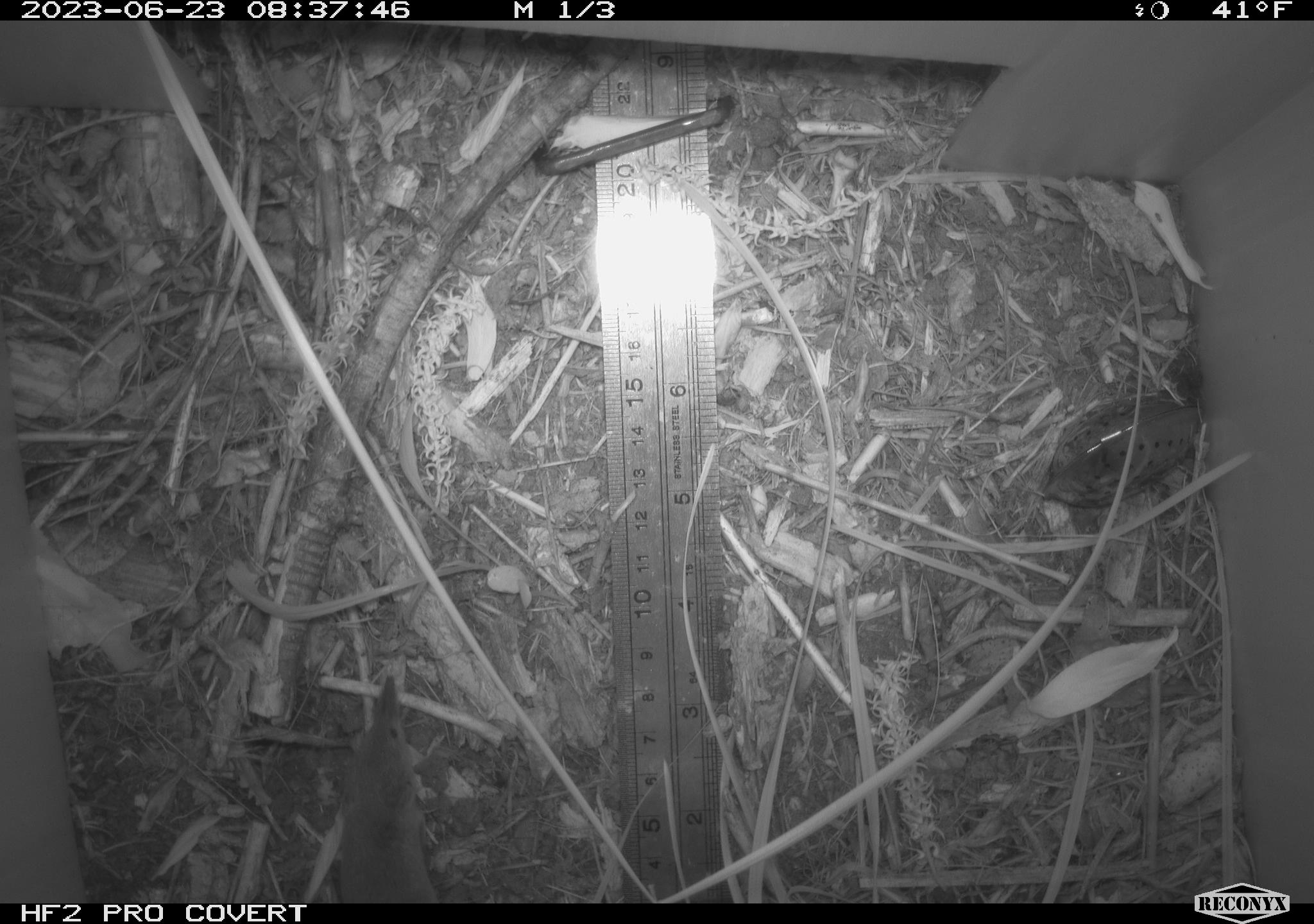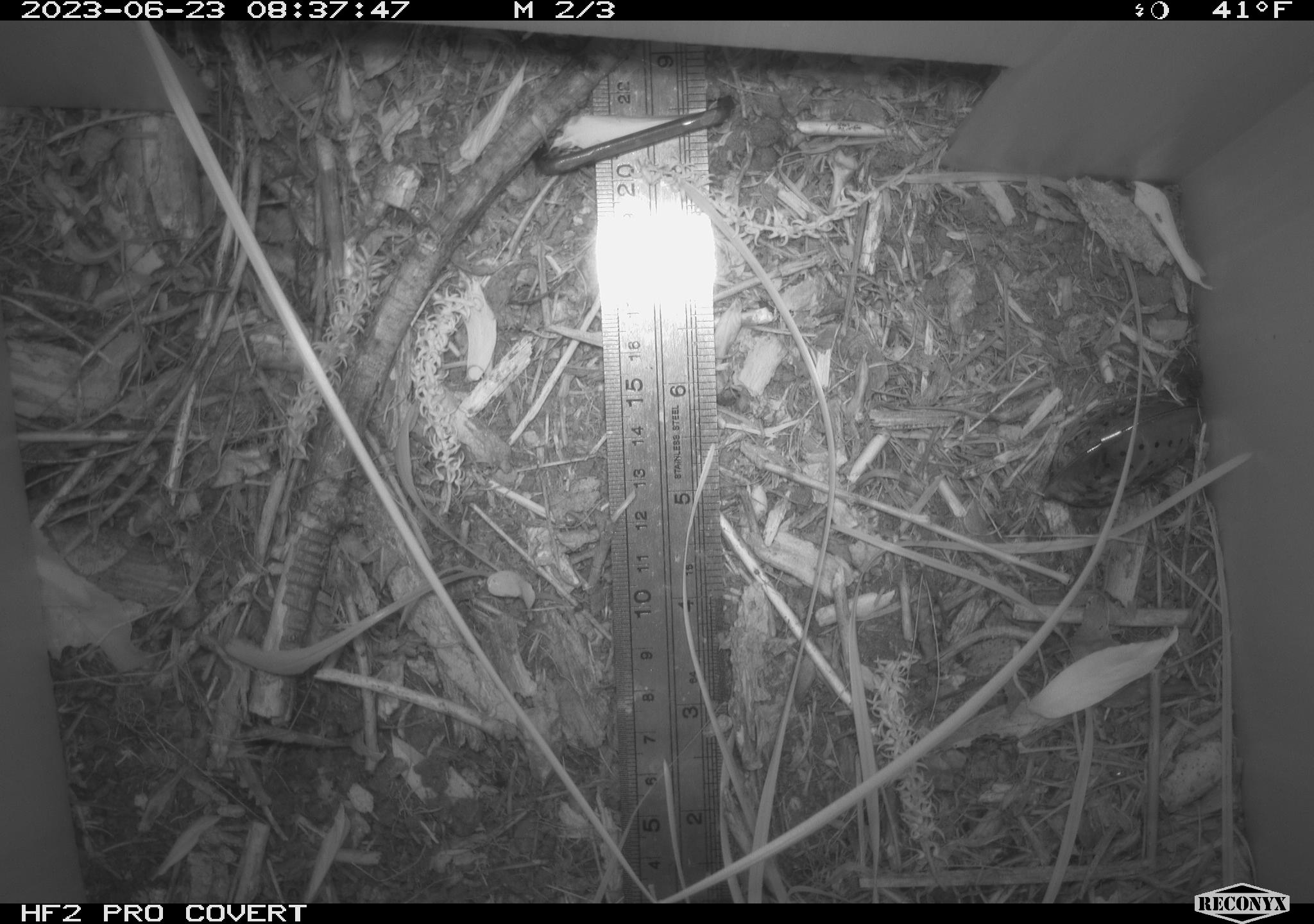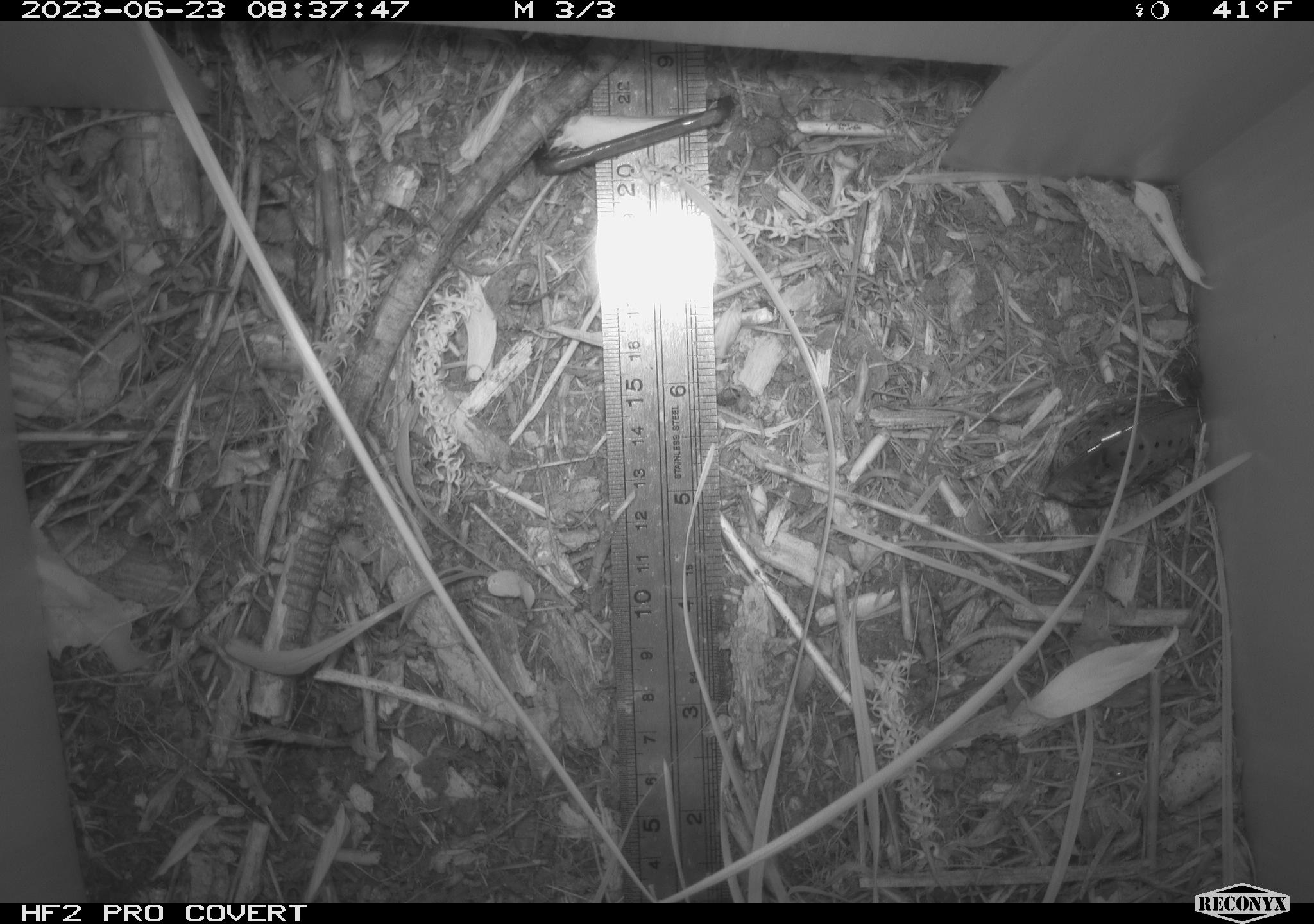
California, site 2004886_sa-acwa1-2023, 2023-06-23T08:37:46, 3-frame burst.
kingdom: Animalia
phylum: Chordata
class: Mammalia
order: Eulipotyphla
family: Soricidae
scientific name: Soricidae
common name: shrews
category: soricidae family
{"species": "soricidae family (shrews) (Soricidae)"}